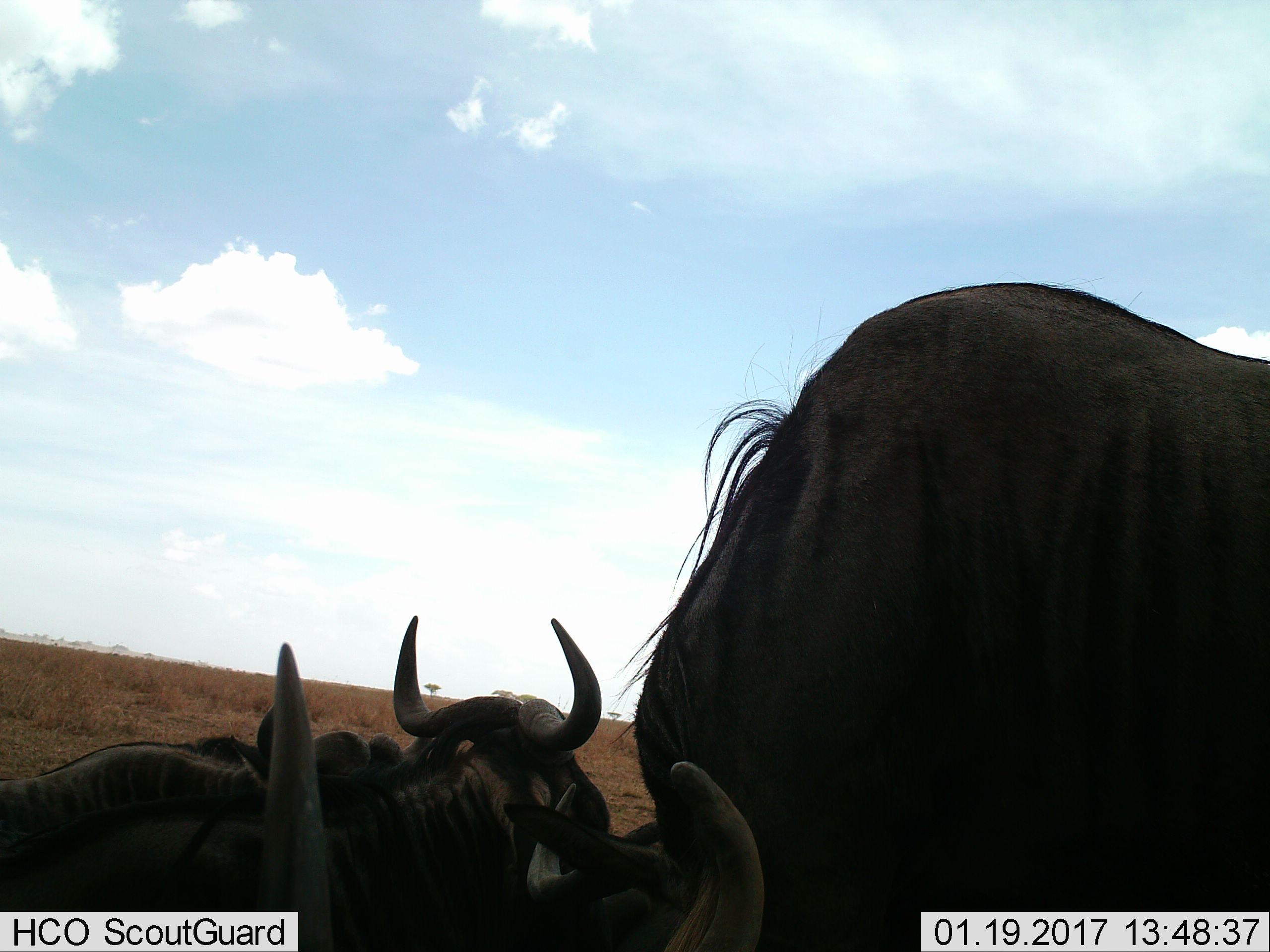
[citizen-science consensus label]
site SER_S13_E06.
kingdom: Animalia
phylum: Chordata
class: Mammalia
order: Artiodactyla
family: Bovidae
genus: Connochaetes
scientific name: Connochaetes taurinus taurinus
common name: blue wildebeest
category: wildebeestblue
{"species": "wildebeestblue (blue wildebeest) (Connochaetes taurinus taurinus)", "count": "4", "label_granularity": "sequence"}